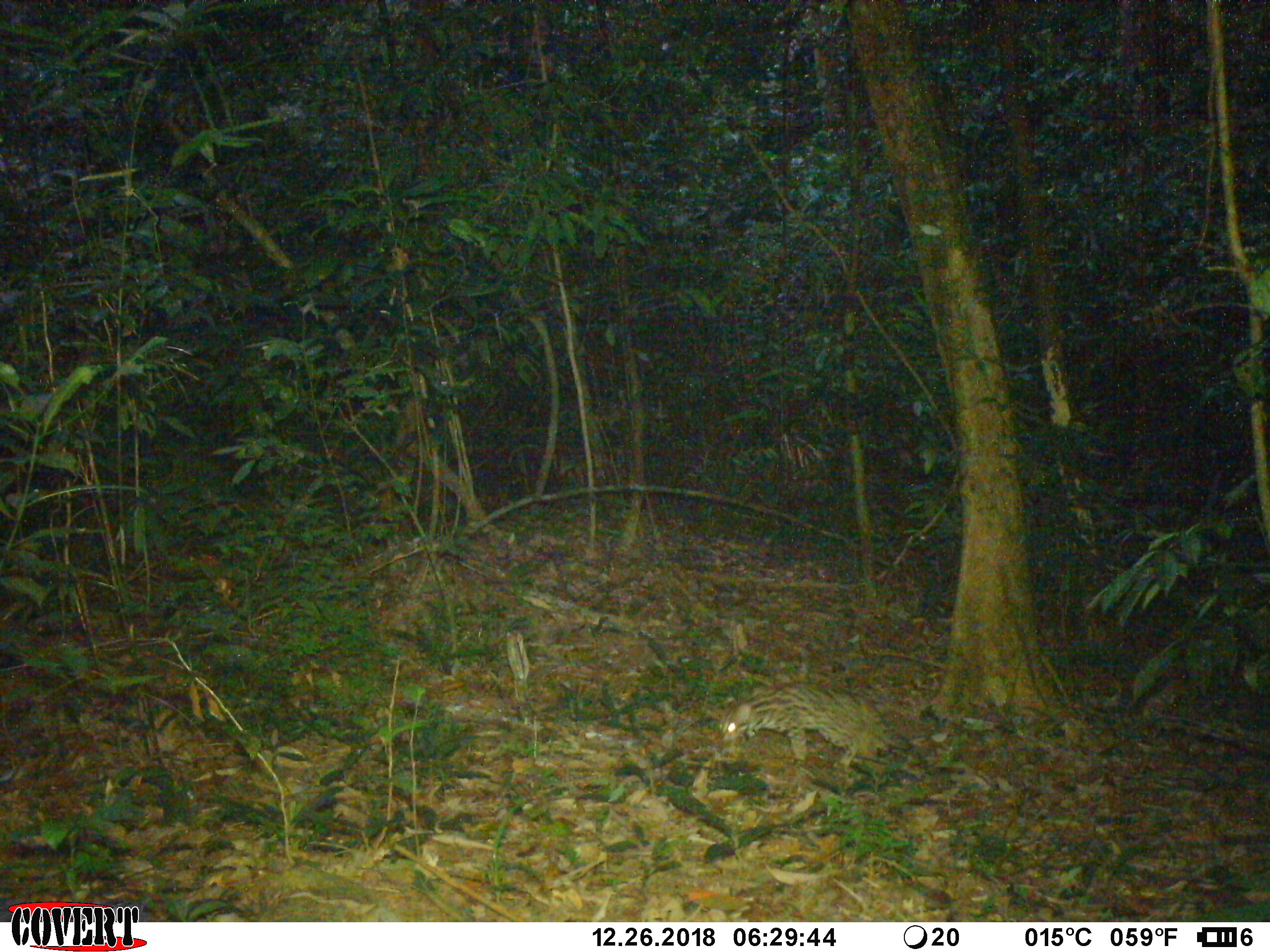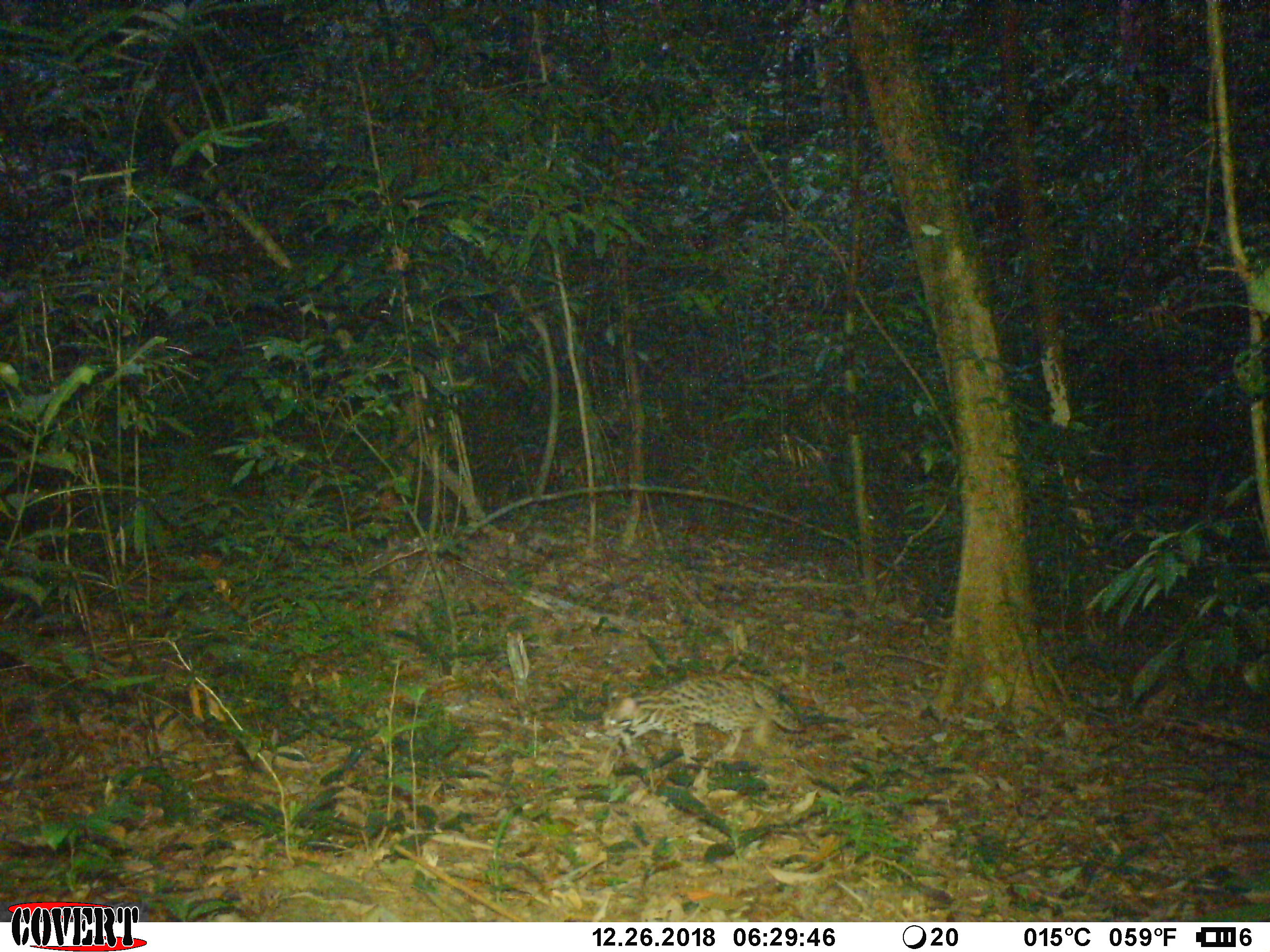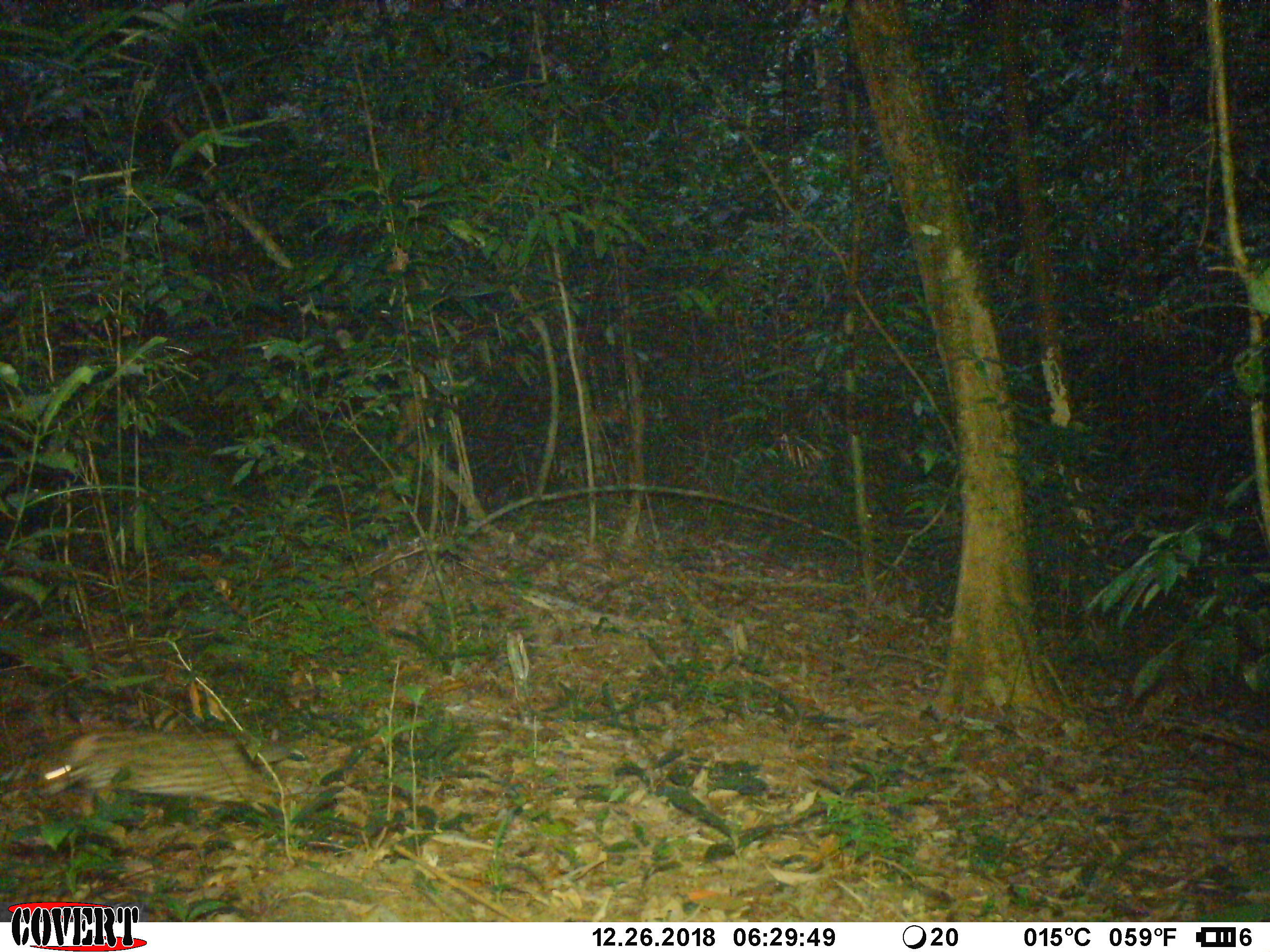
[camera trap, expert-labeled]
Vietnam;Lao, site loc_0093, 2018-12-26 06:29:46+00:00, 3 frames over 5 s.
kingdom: Animalia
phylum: Chordata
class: Mammalia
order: Carnivora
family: Felidae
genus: Prionailurus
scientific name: Prionailurus bengalensis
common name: leopard cat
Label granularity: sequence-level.